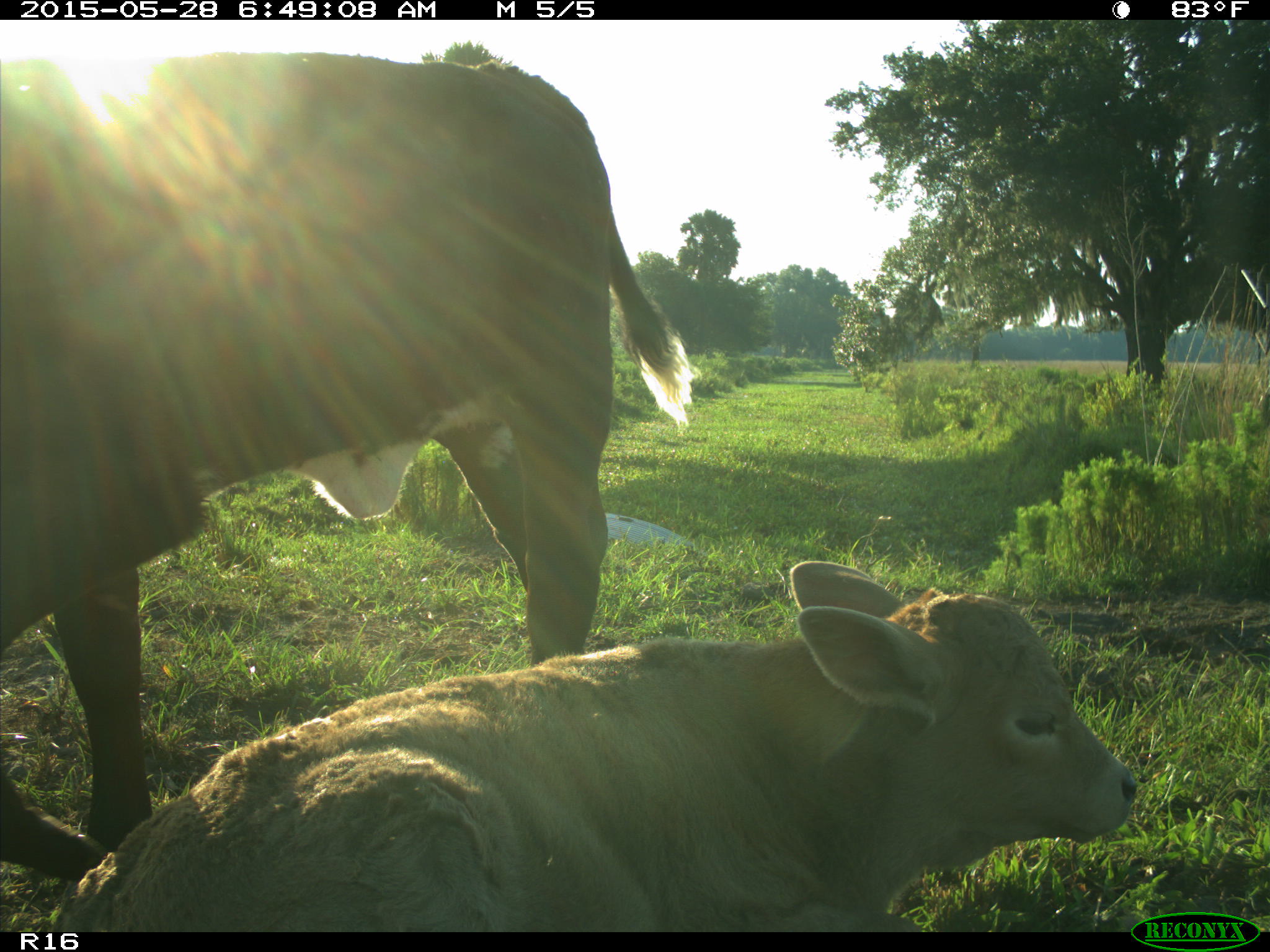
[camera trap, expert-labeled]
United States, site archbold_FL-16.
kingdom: Animalia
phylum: Chordata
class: Mammalia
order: Artiodactyla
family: Bovidae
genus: Bos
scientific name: Bos taurus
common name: domestic cow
Bos taurus (domestic cow).